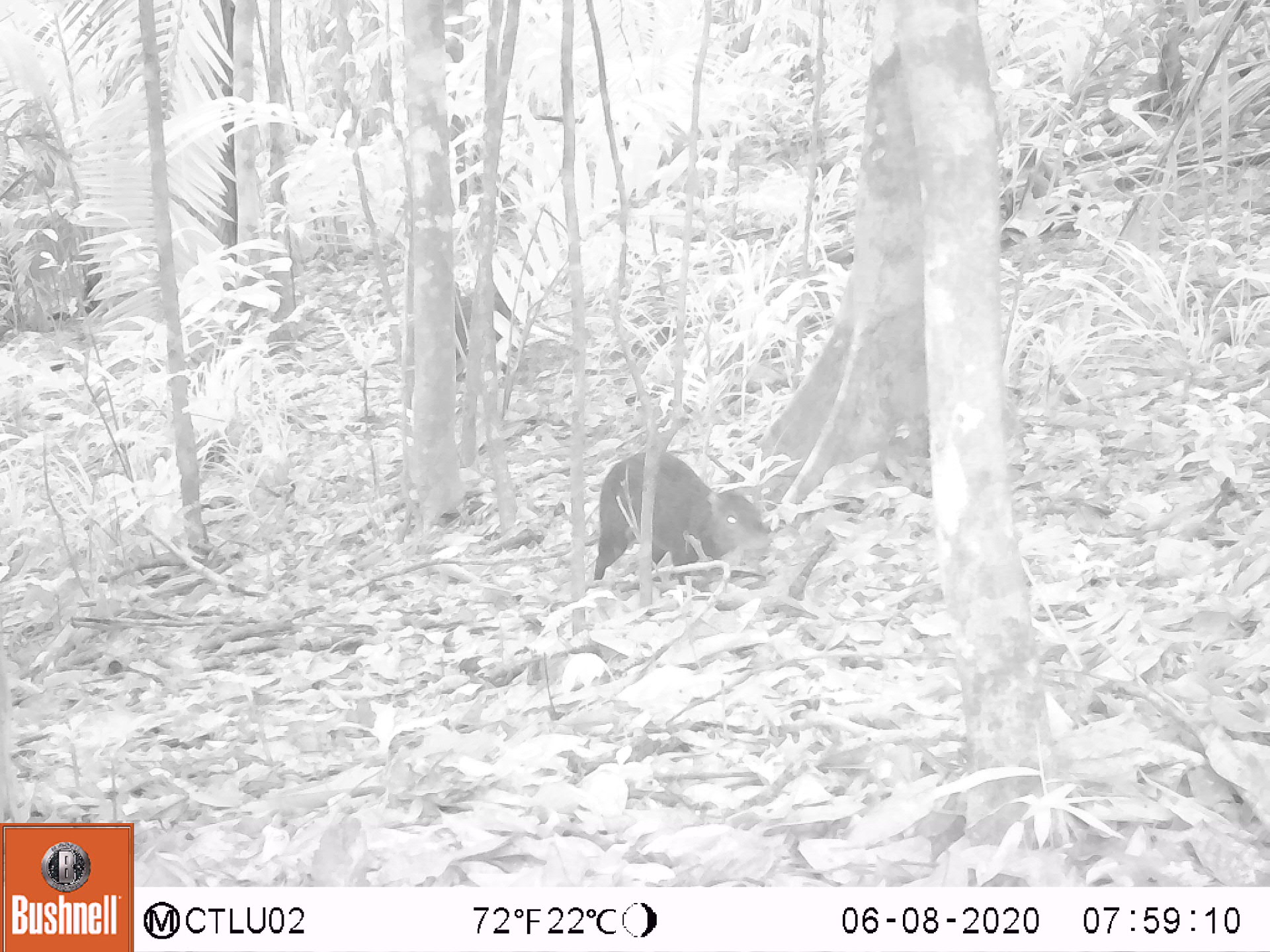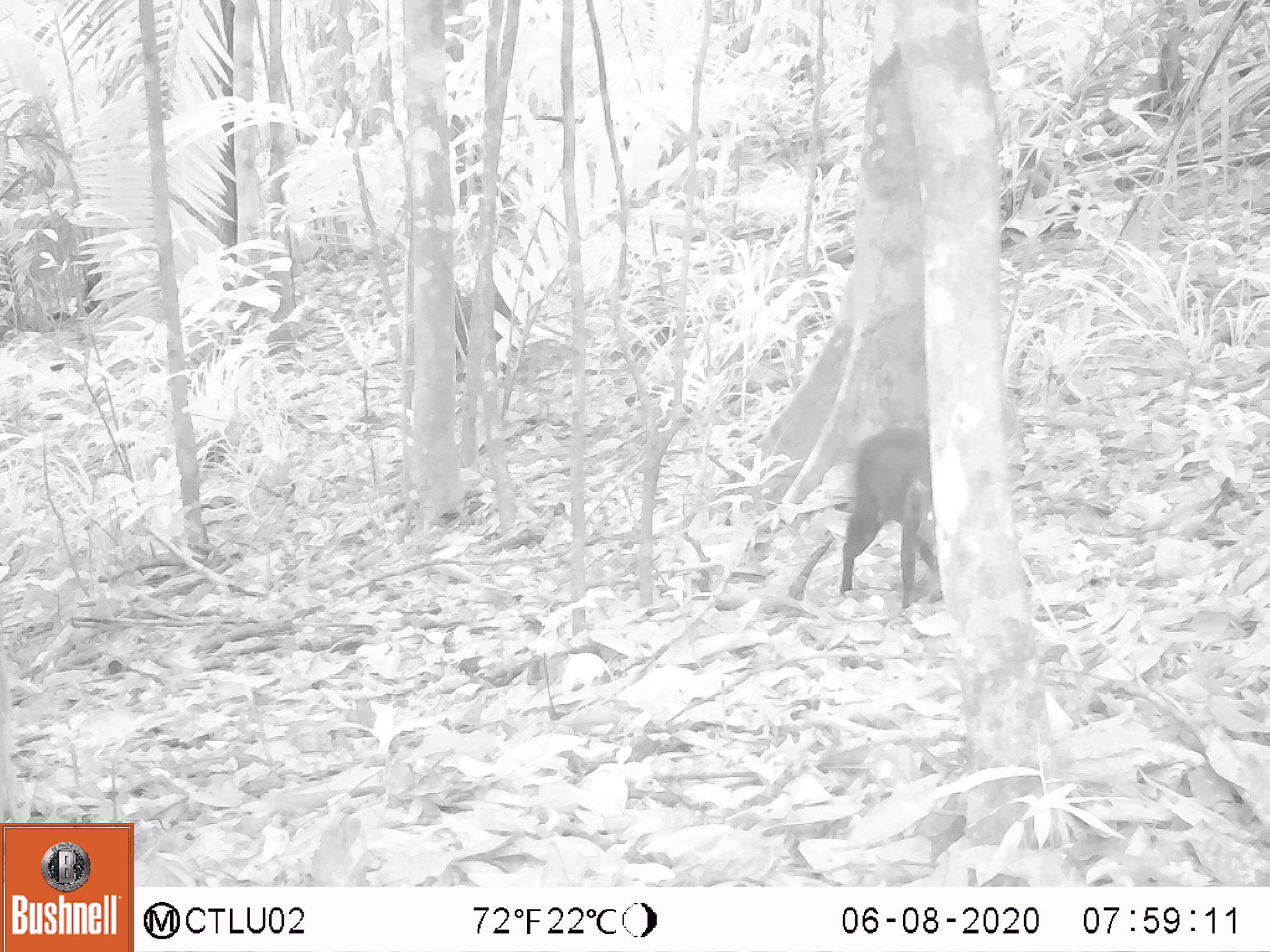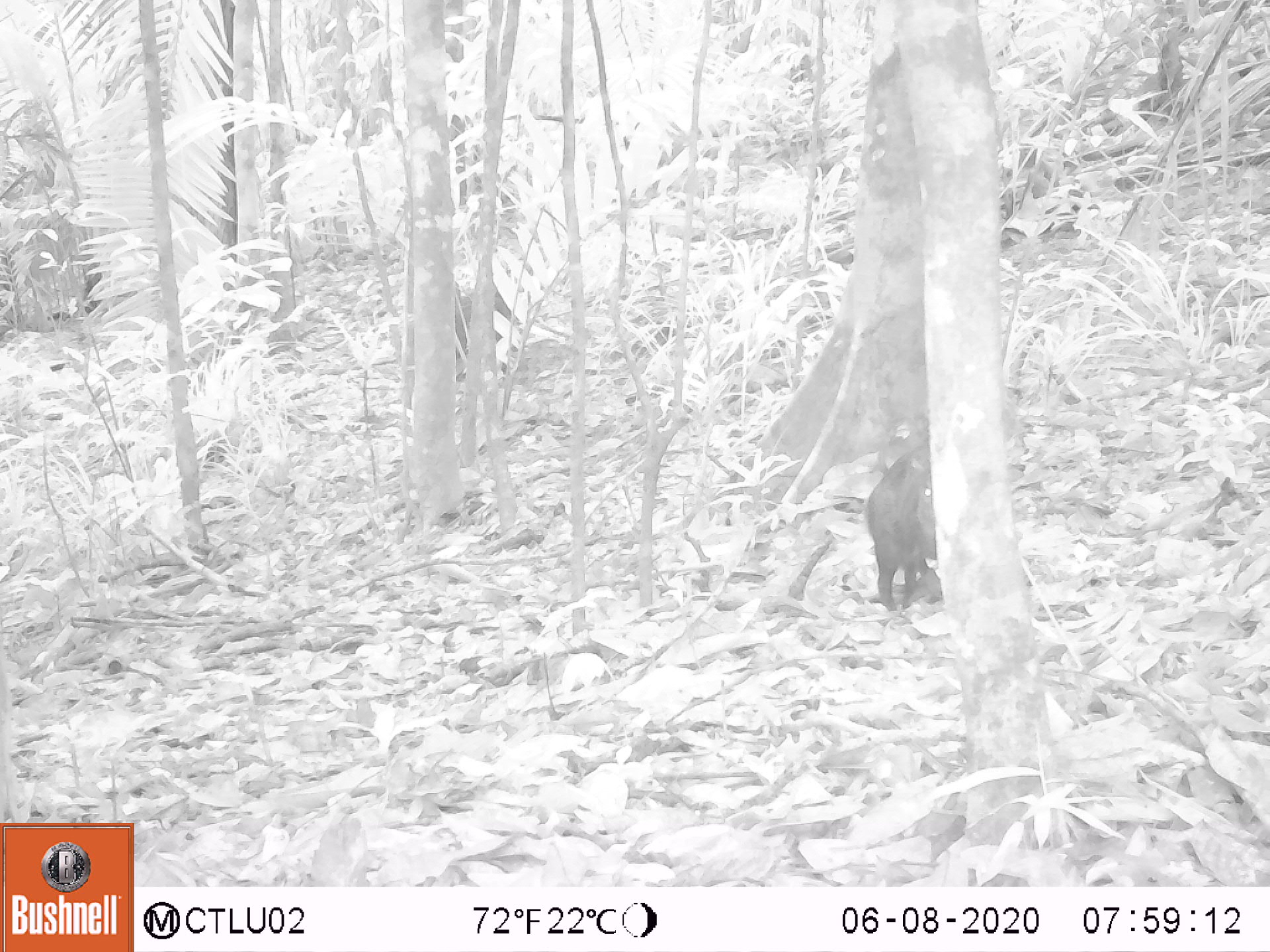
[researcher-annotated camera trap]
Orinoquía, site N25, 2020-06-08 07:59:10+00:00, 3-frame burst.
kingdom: Animalia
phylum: Chordata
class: Mammalia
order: Rodentia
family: Dasyproctidae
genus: Dasyprocta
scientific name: Dasyprocta fuliginosa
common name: black agouti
Black agouti (Dasyprocta fuliginosa).